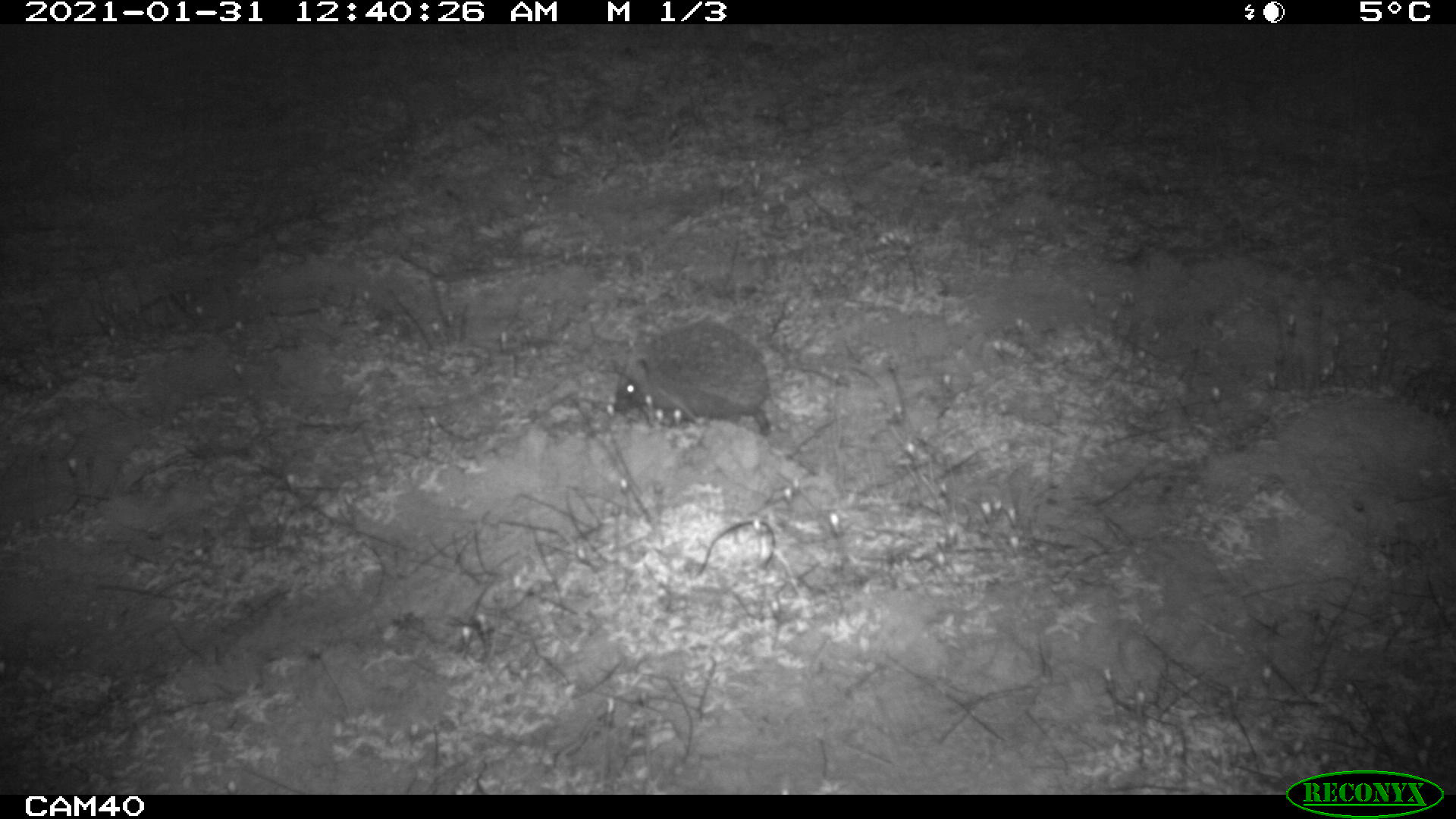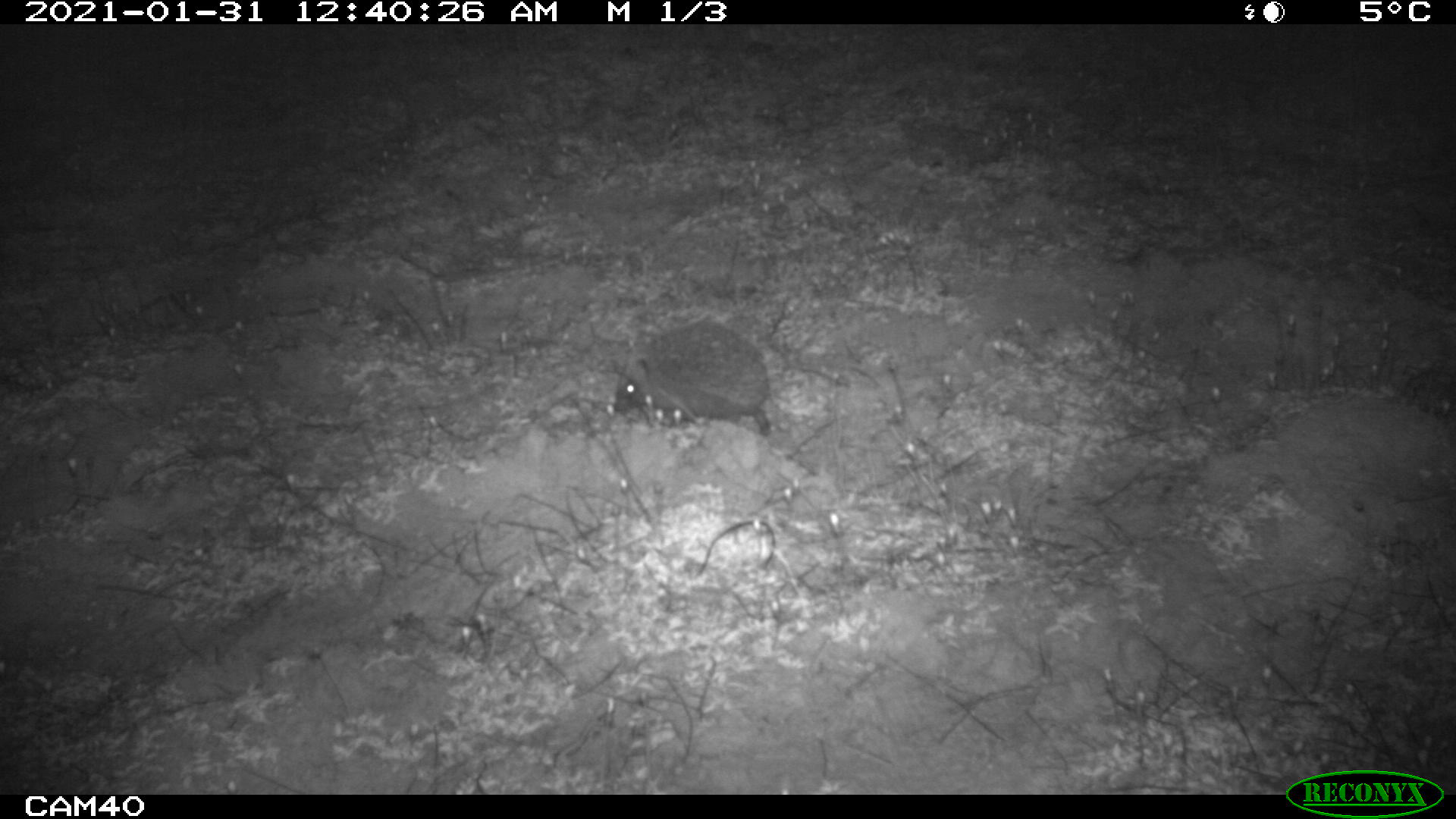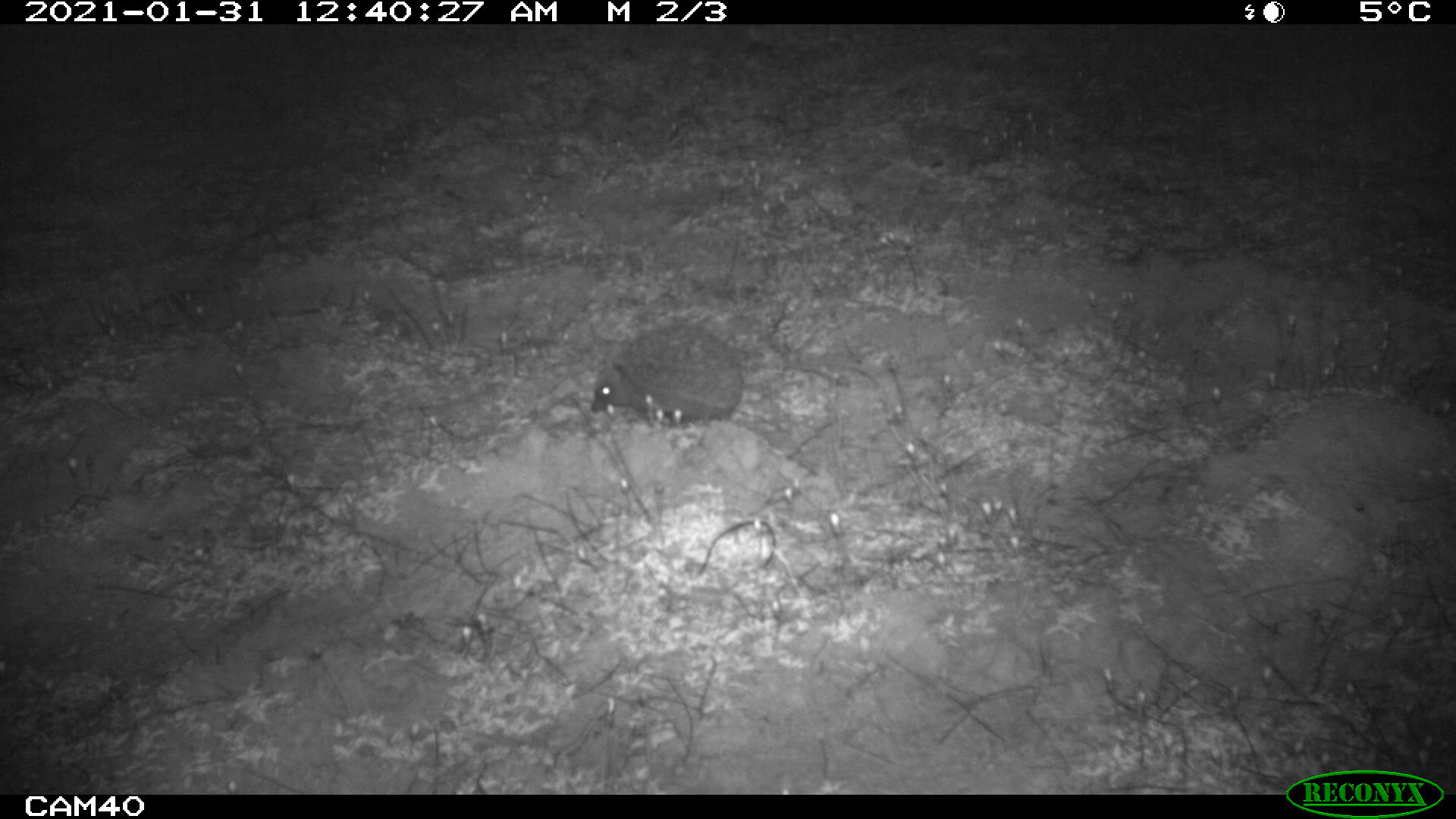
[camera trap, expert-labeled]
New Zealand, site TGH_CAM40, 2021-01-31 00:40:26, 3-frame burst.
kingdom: Animalia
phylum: Chordata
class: Mammalia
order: Eulipotyphla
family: Erinaceidae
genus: Erinaceus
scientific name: Erinaceus europaeus europaeus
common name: european hedgehog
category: hedgehog